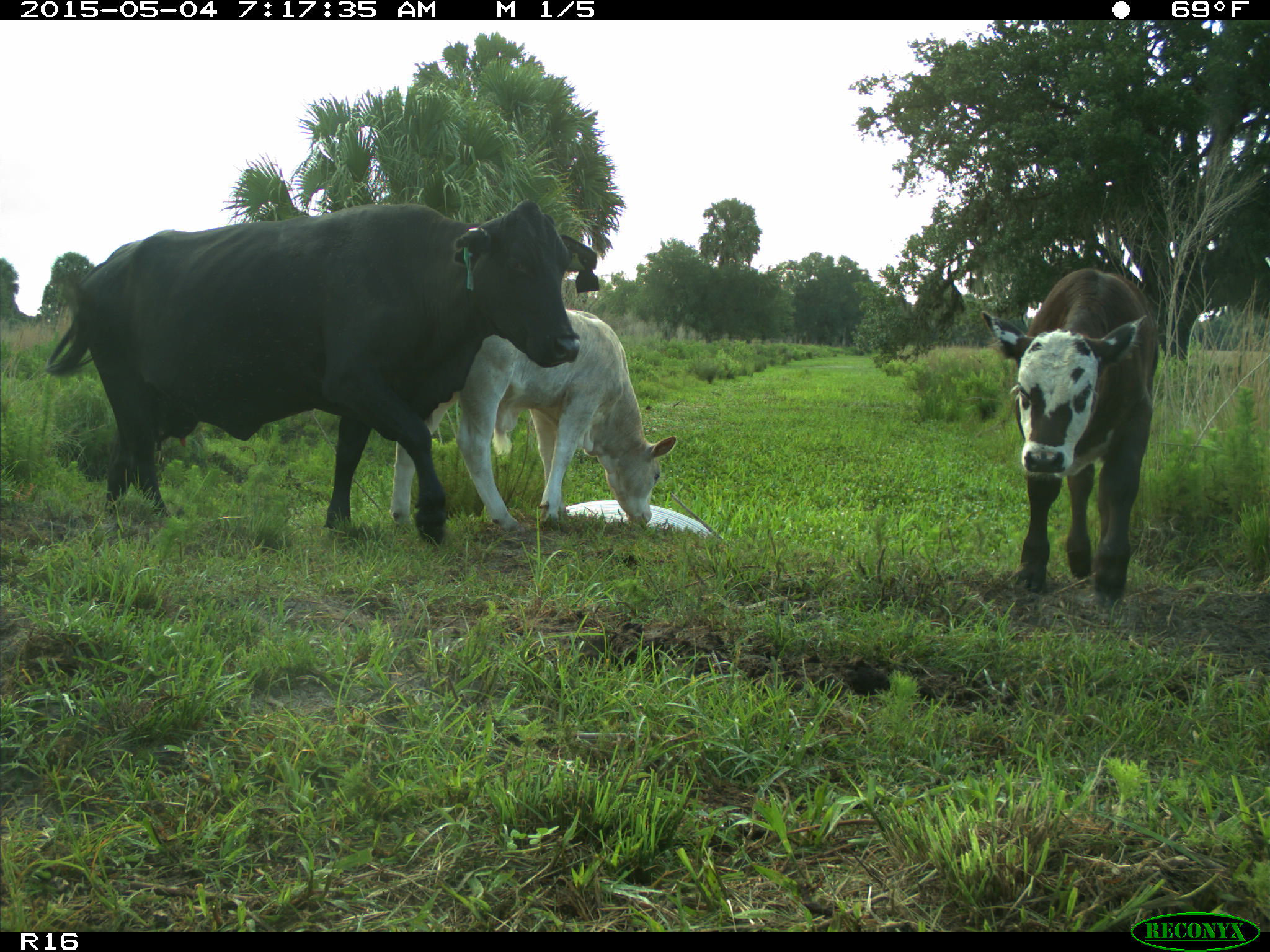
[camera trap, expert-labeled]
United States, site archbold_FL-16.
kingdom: Animalia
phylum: Chordata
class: Mammalia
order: Artiodactyla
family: Bovidae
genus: Bos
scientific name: Bos taurus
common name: domestic cow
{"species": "Bos taurus (domestic cow)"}